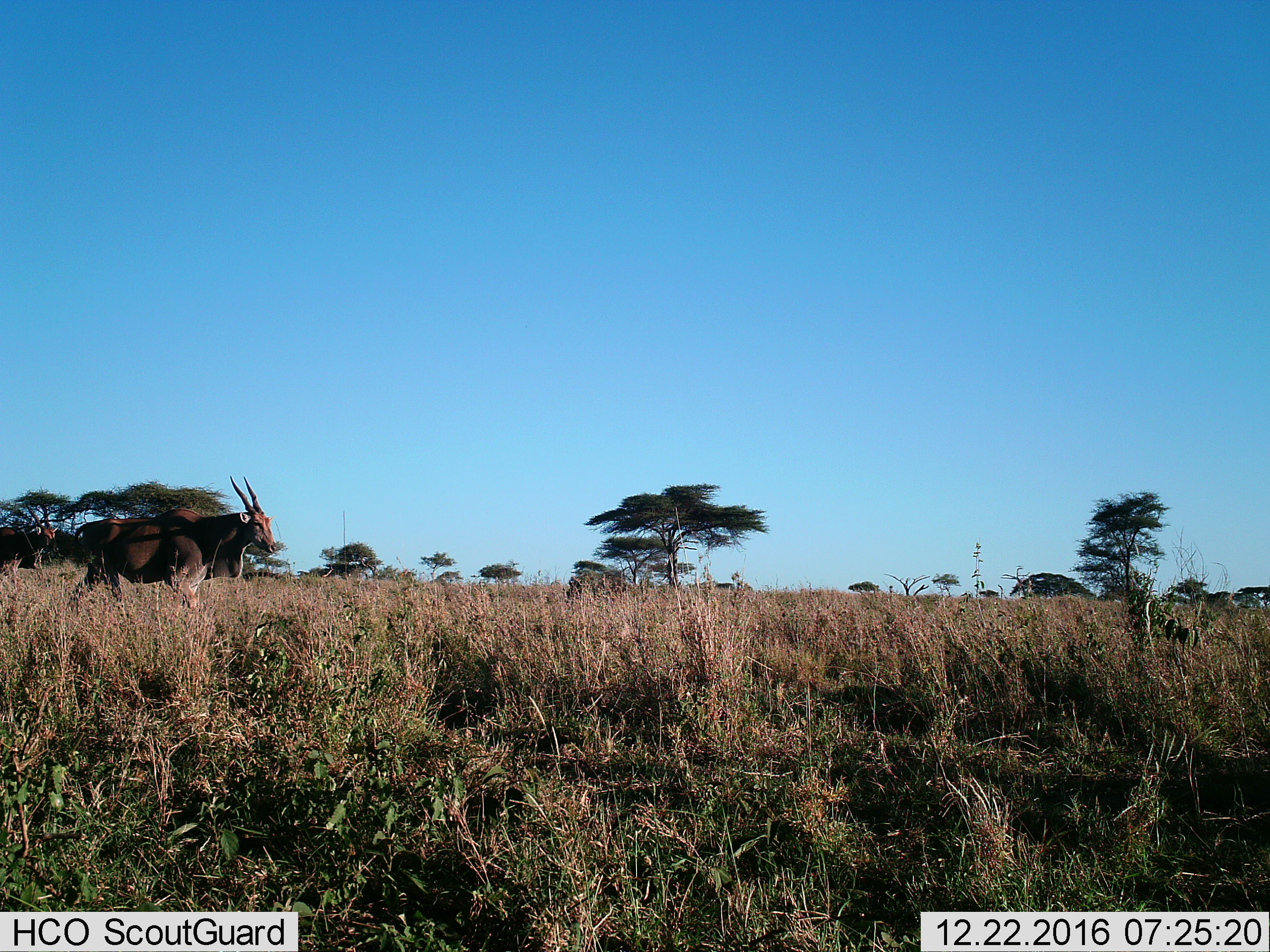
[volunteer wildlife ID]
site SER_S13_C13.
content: unidentified animal